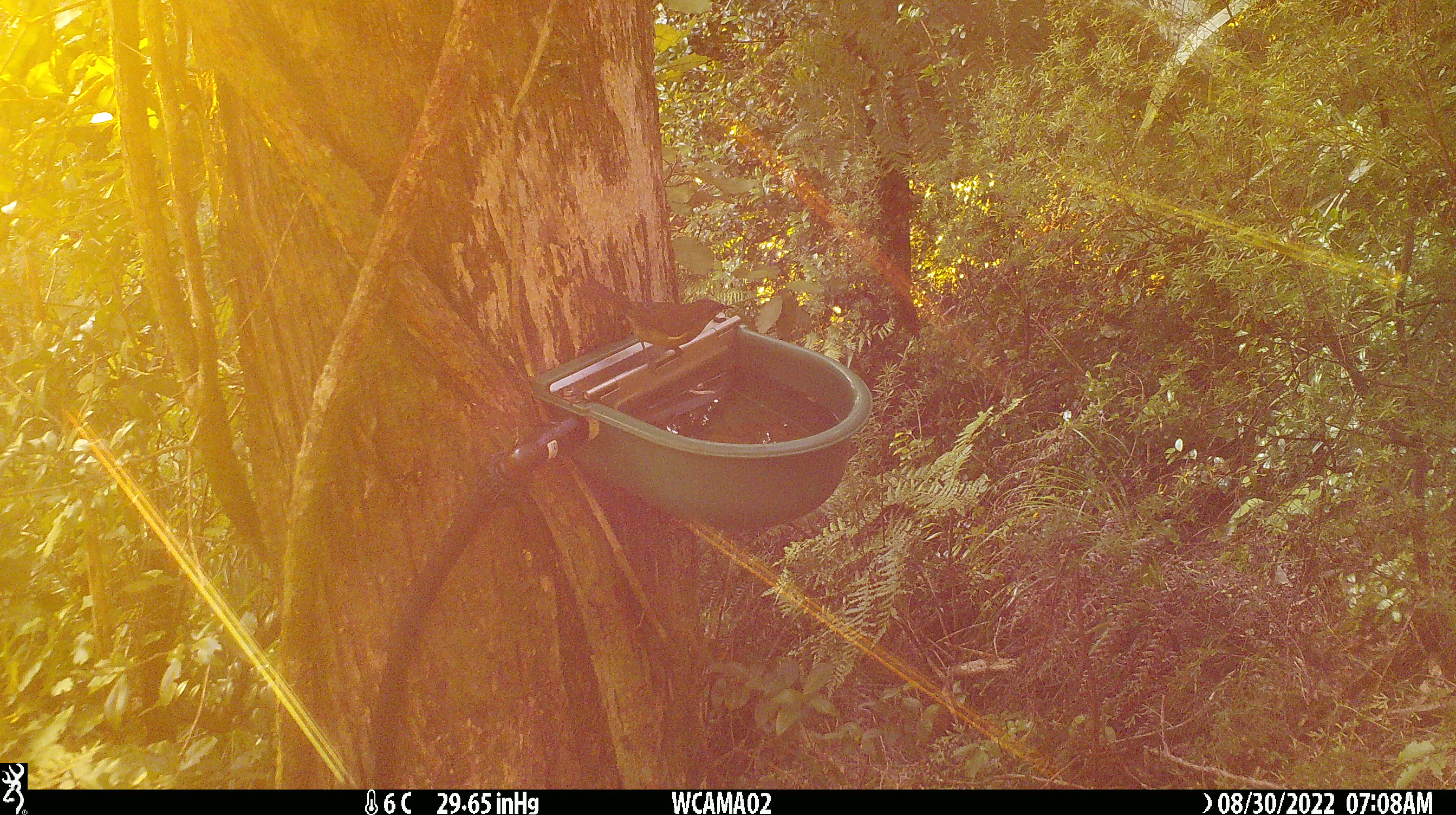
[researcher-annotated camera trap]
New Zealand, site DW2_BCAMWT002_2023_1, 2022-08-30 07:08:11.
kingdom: Animalia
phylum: Chordata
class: Aves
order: Passeriformes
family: Meliphagidae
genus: Anthornis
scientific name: Anthornis melanura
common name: new zealand bellbird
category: bellbird